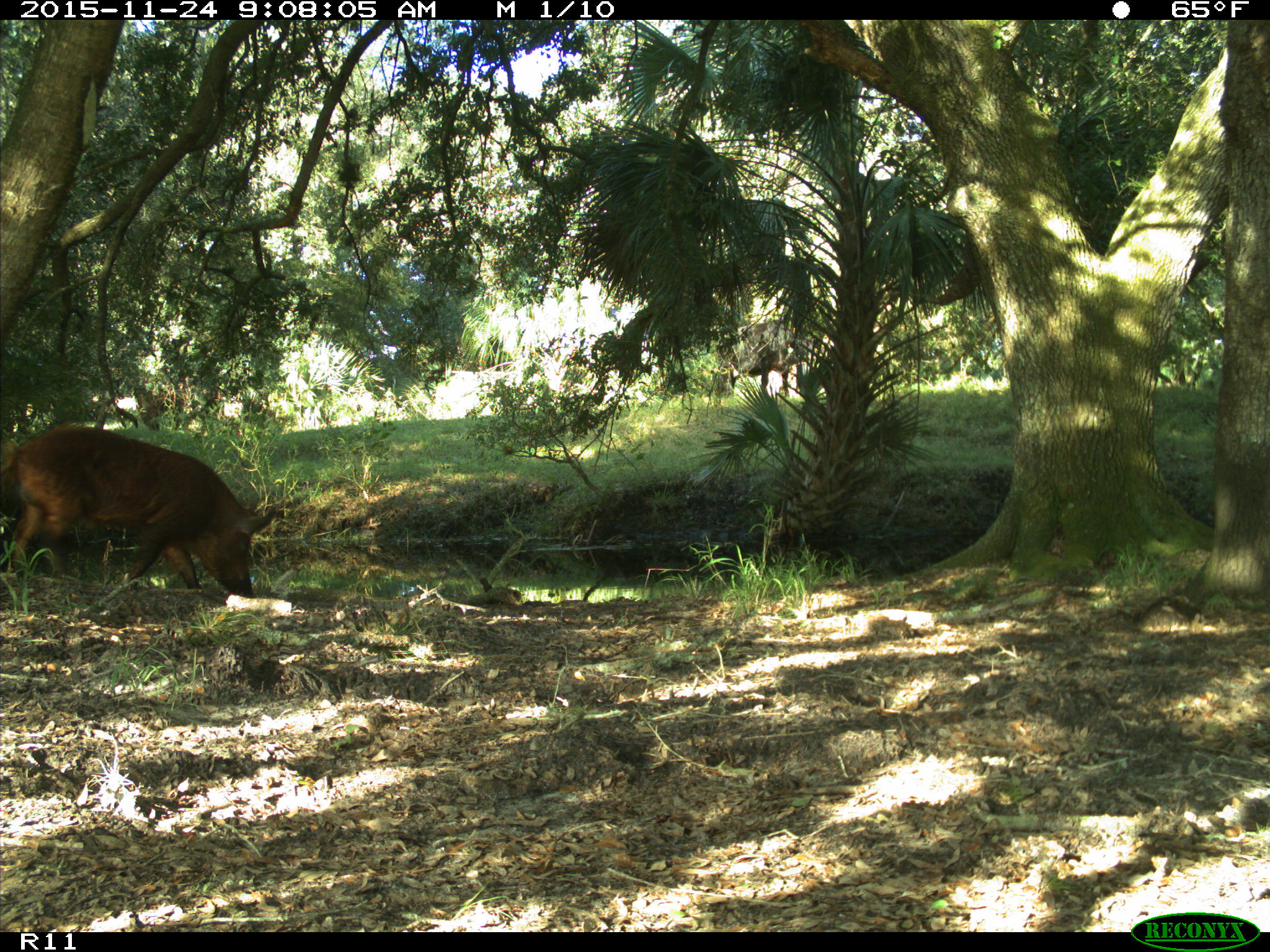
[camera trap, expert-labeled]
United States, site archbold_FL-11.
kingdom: Animalia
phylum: Chordata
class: Mammalia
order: Artiodactyla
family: Suidae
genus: Sus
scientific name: Sus scrofa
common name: wild boar